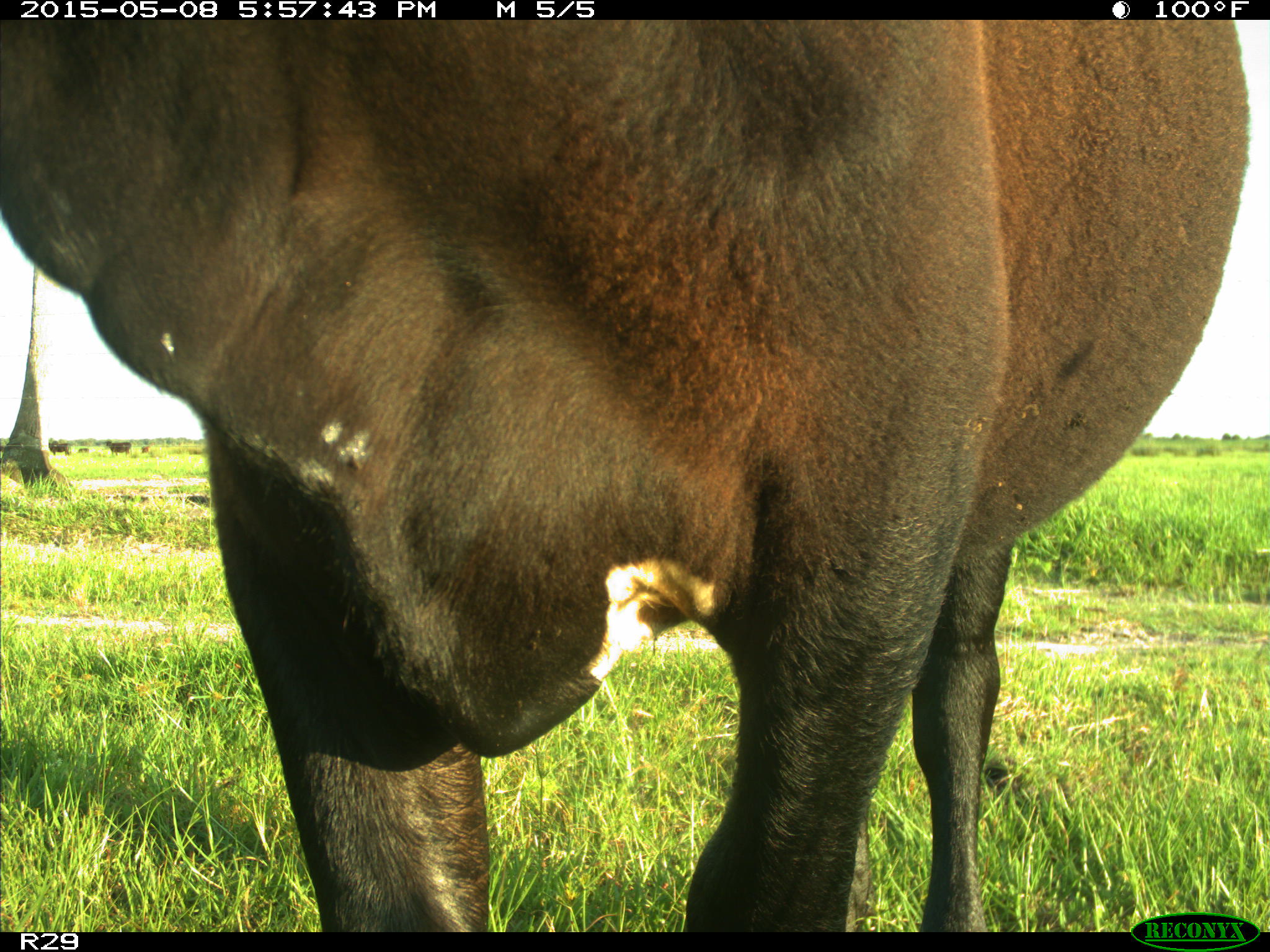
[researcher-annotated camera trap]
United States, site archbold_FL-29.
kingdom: Animalia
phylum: Chordata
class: Mammalia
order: Artiodactyla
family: Bovidae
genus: Bos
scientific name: Bos taurus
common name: domestic cow